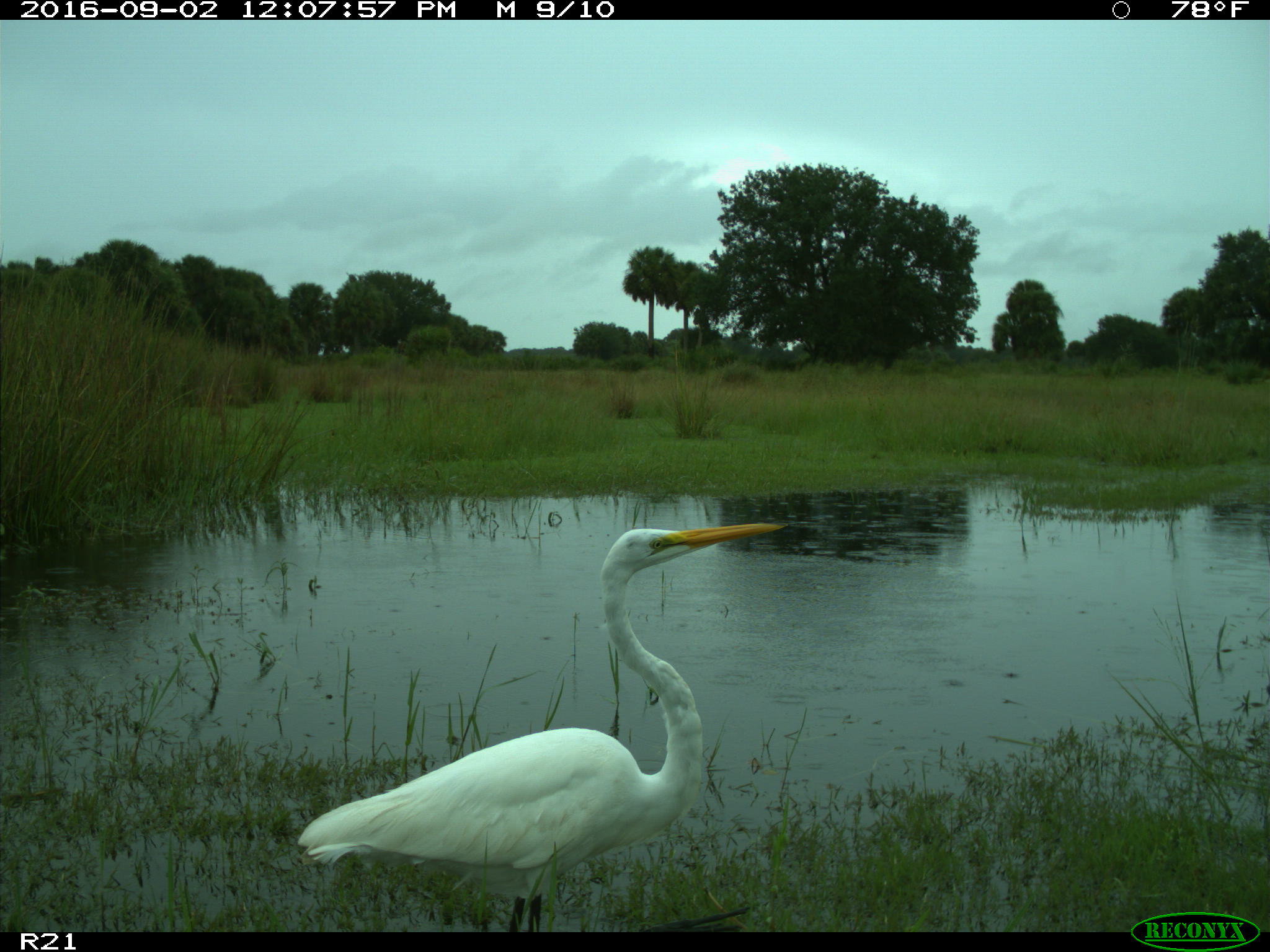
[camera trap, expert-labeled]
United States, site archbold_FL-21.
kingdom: Animalia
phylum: Chordata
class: Aves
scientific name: Aves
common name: birds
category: unidentified bird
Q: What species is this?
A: Unidentified bird (birds) (Aves).